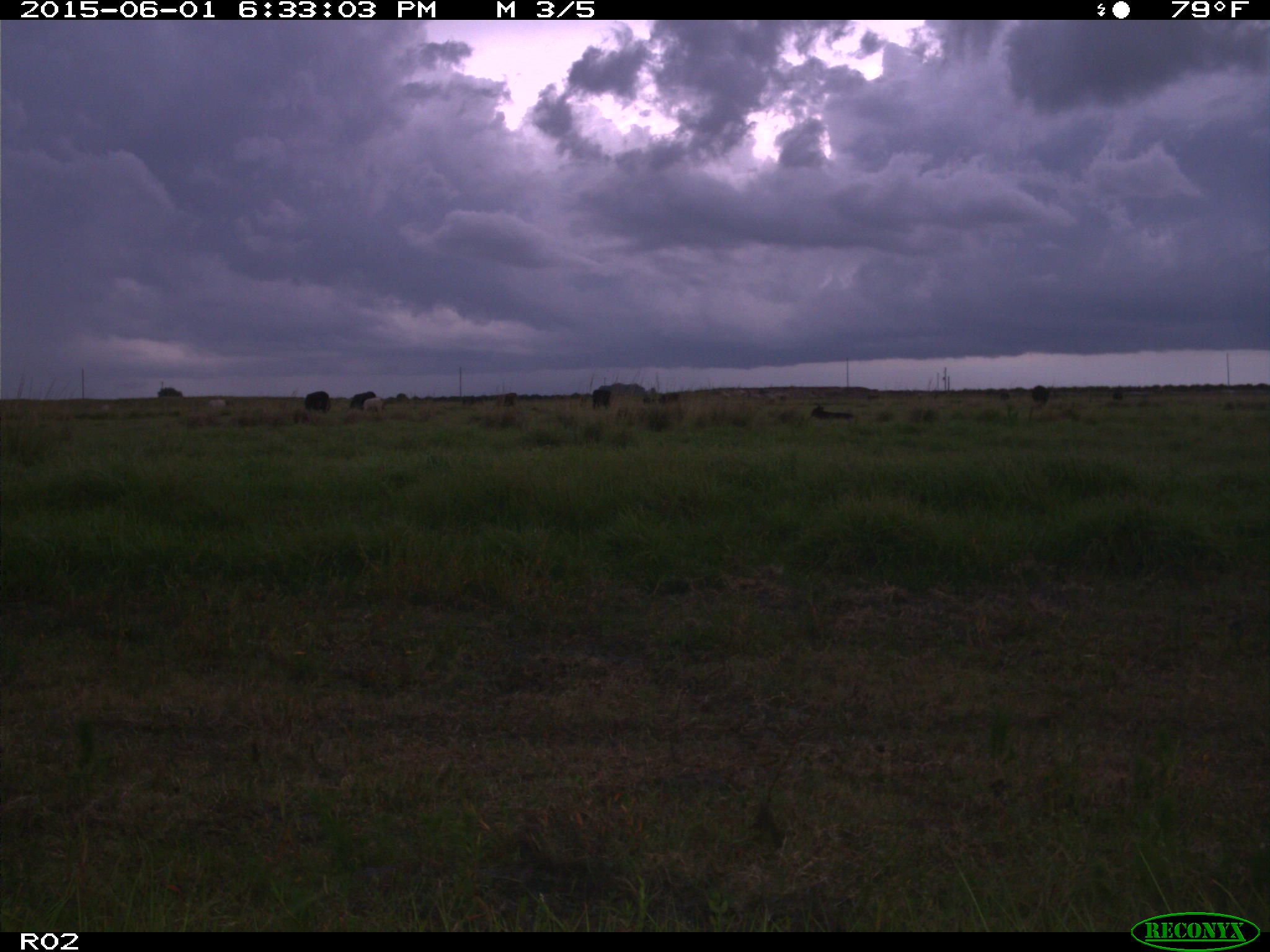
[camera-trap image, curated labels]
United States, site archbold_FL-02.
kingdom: Animalia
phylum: Chordata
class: Mammalia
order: Artiodactyla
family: Bovidae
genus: Bos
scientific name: Bos taurus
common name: domestic cow